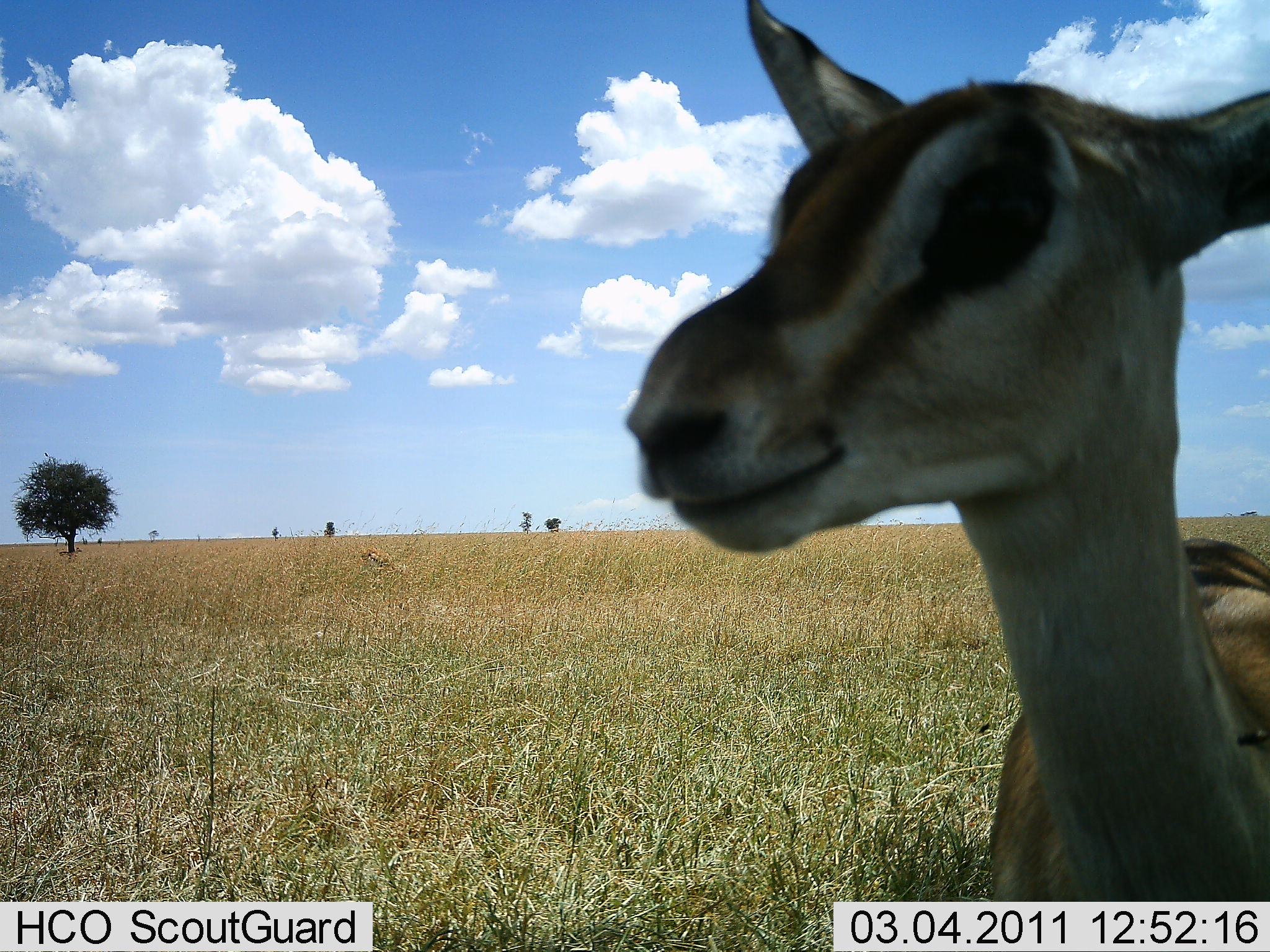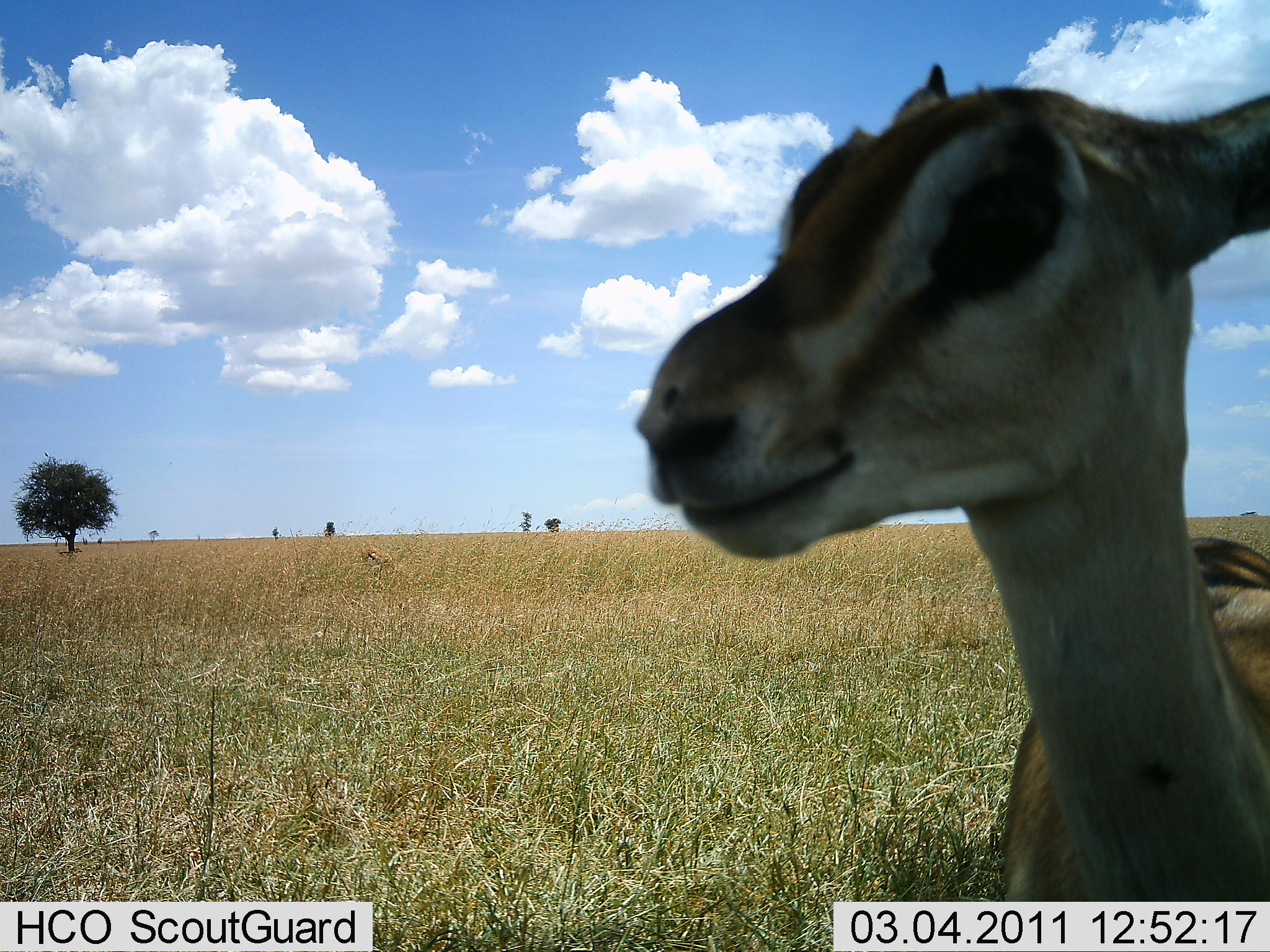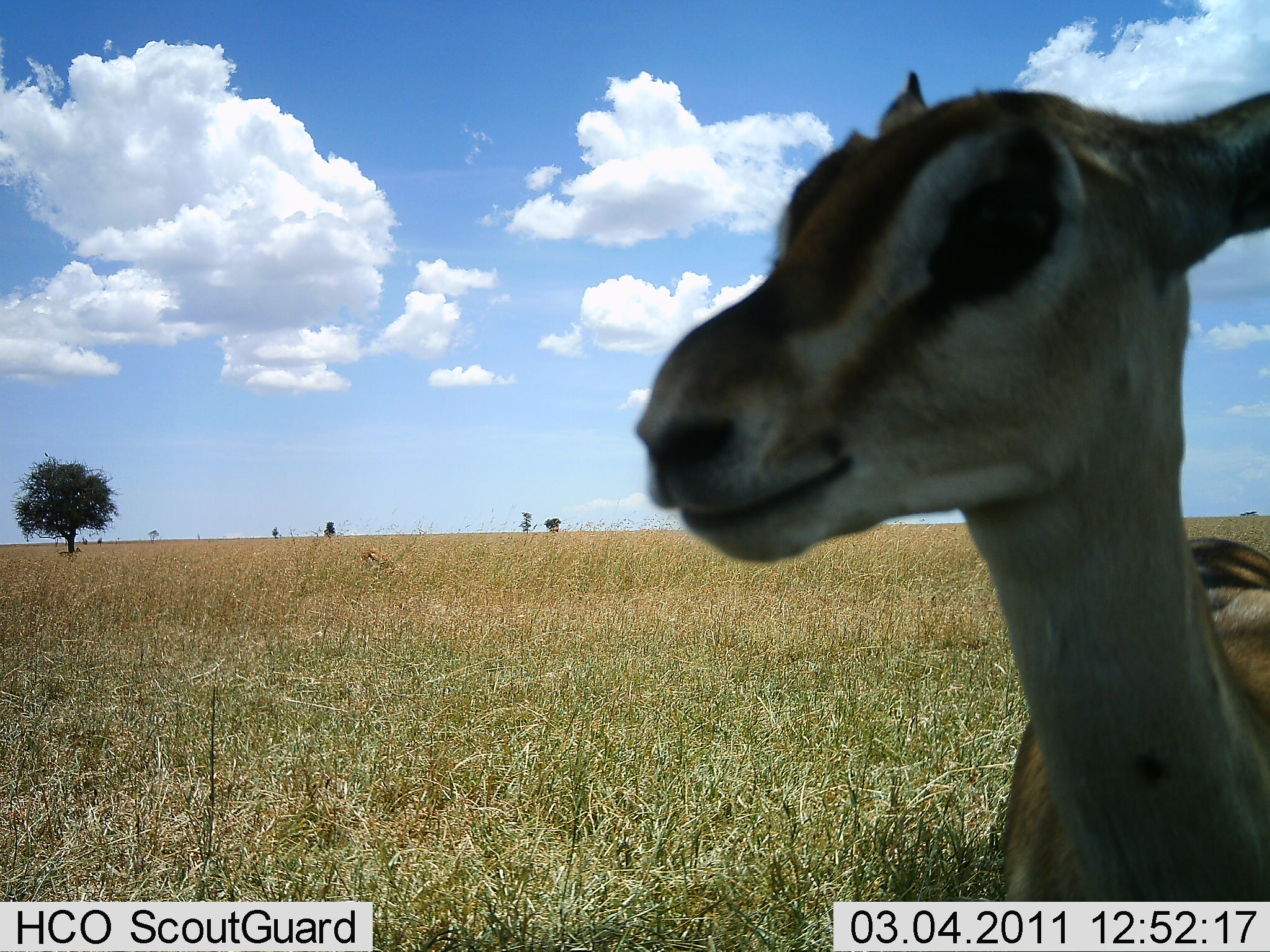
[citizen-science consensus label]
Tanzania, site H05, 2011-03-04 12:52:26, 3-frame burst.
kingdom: Animalia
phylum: Chordata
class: Mammalia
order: Artiodactyla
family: Bovidae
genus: Nanger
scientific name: Nanger granti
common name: grant's gazelle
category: gazellegrants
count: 1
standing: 100%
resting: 9%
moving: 0%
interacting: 9%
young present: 0%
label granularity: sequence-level